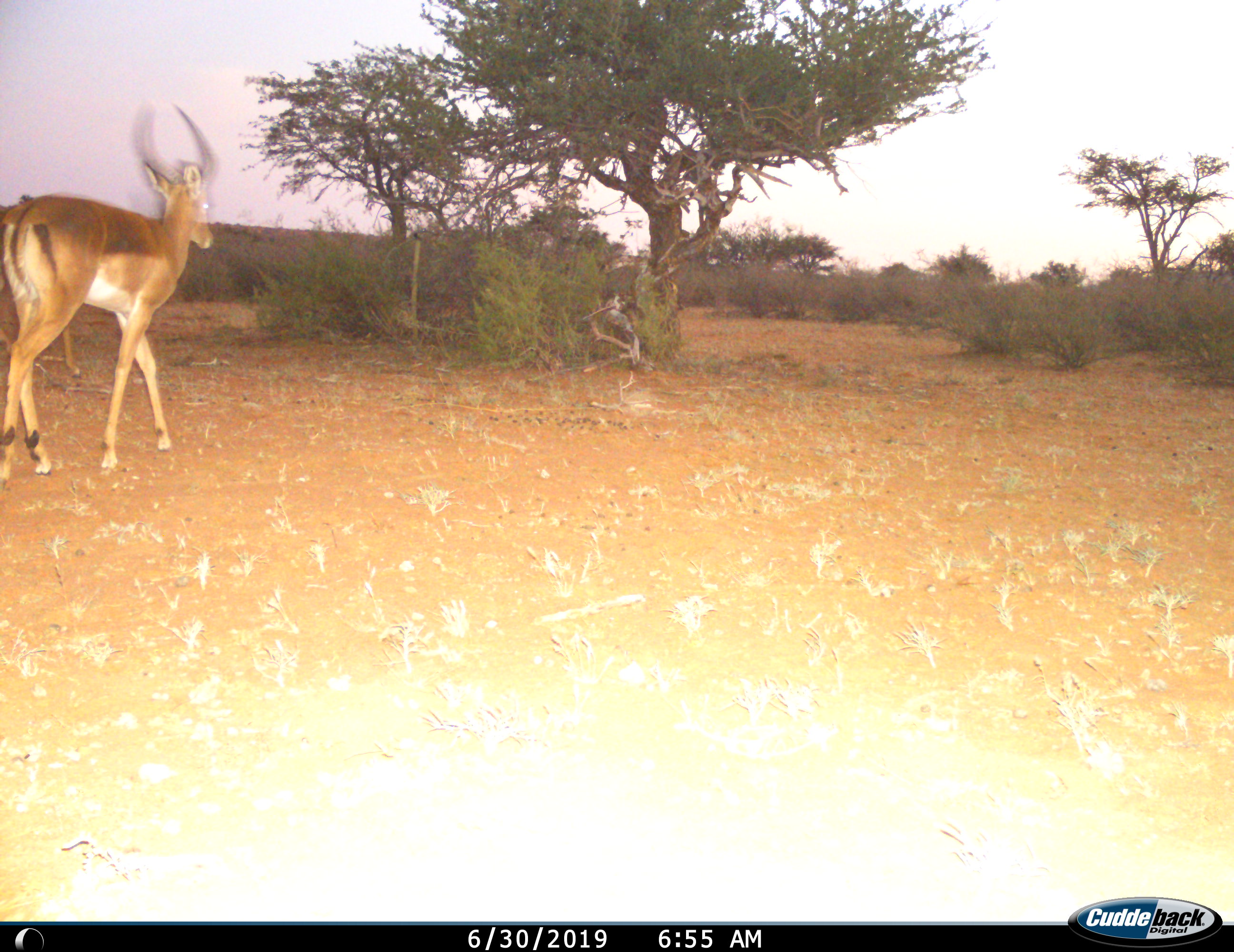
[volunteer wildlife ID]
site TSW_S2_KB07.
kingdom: Animalia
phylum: Chordata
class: Mammalia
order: Artiodactyla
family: Bovidae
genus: Aepyceros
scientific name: Aepyceros melampus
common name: impala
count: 1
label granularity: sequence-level